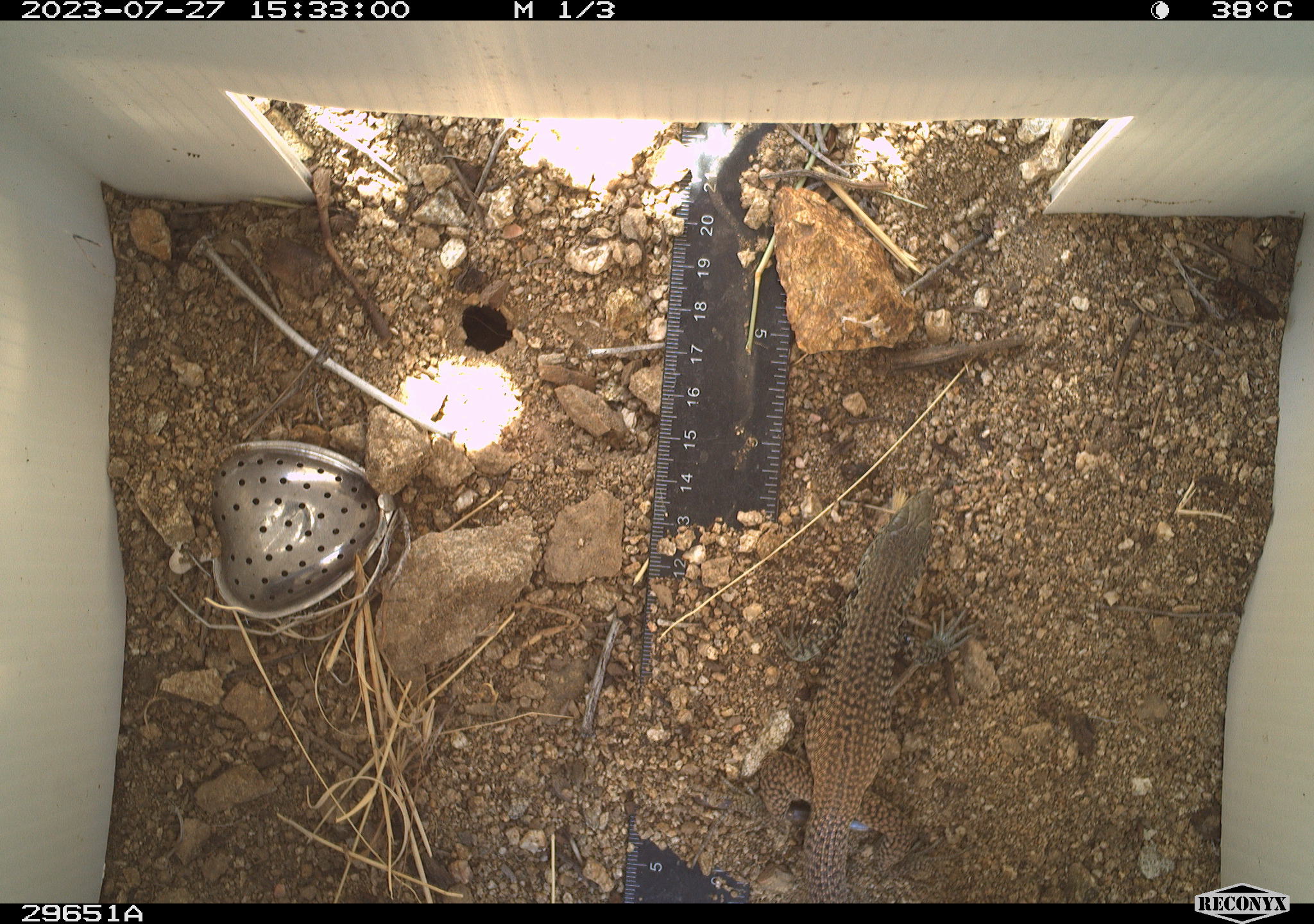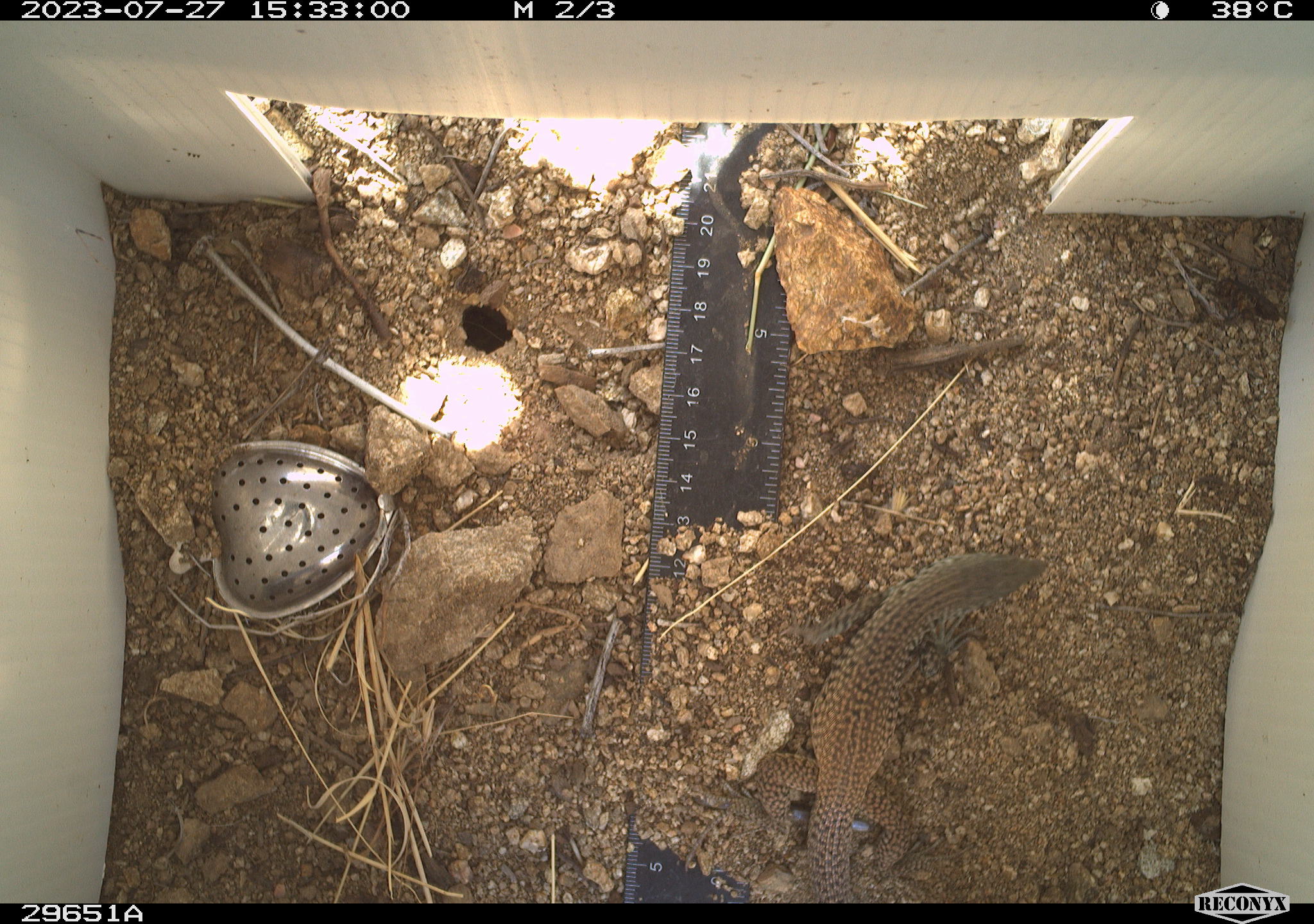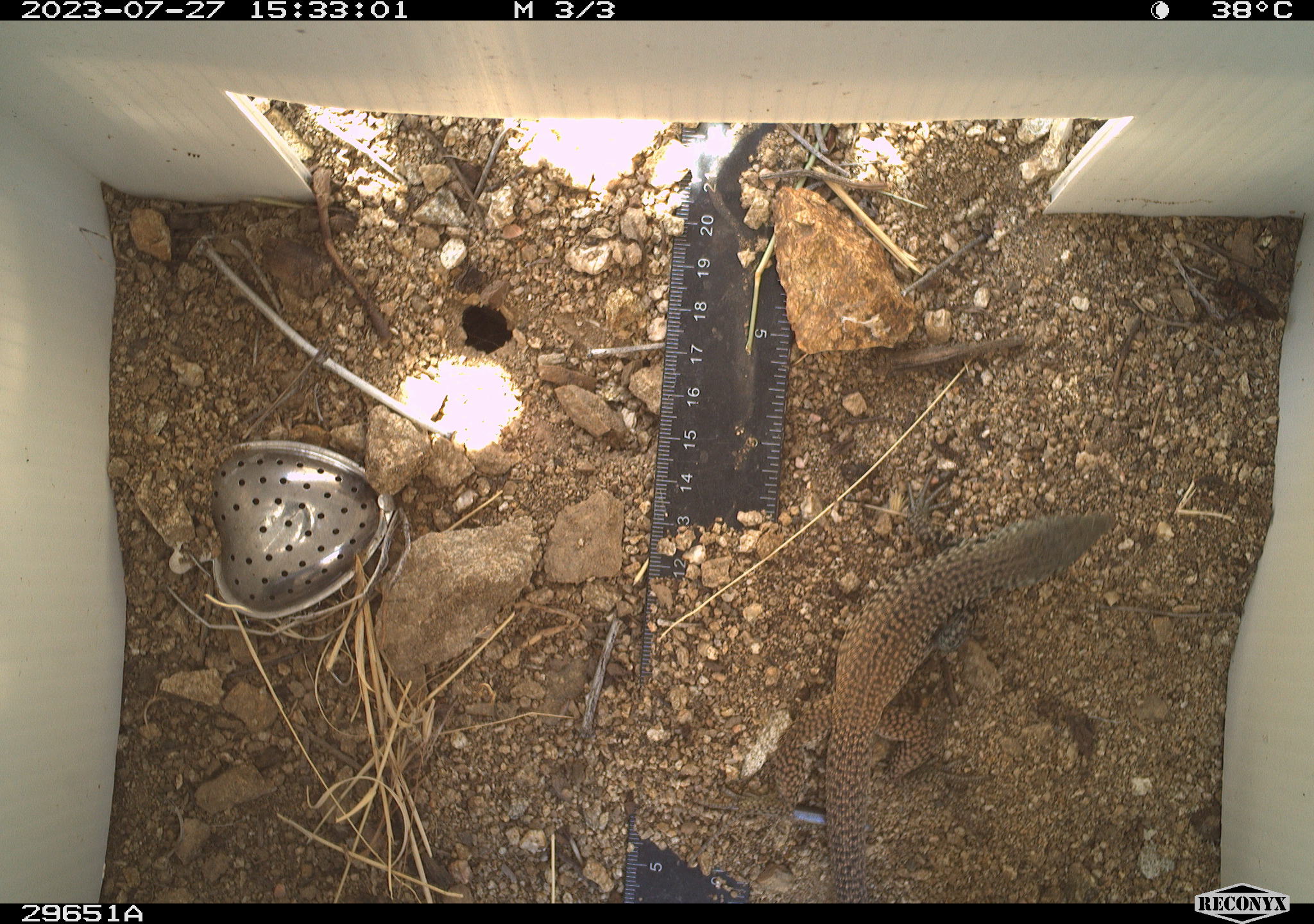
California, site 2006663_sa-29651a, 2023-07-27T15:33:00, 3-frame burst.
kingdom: Animalia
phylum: Chordata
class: Reptilia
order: Squamata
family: Teiidae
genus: Aspidoscelis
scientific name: Aspidoscelis tigris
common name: western whiptail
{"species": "western whiptail (Aspidoscelis tigris)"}